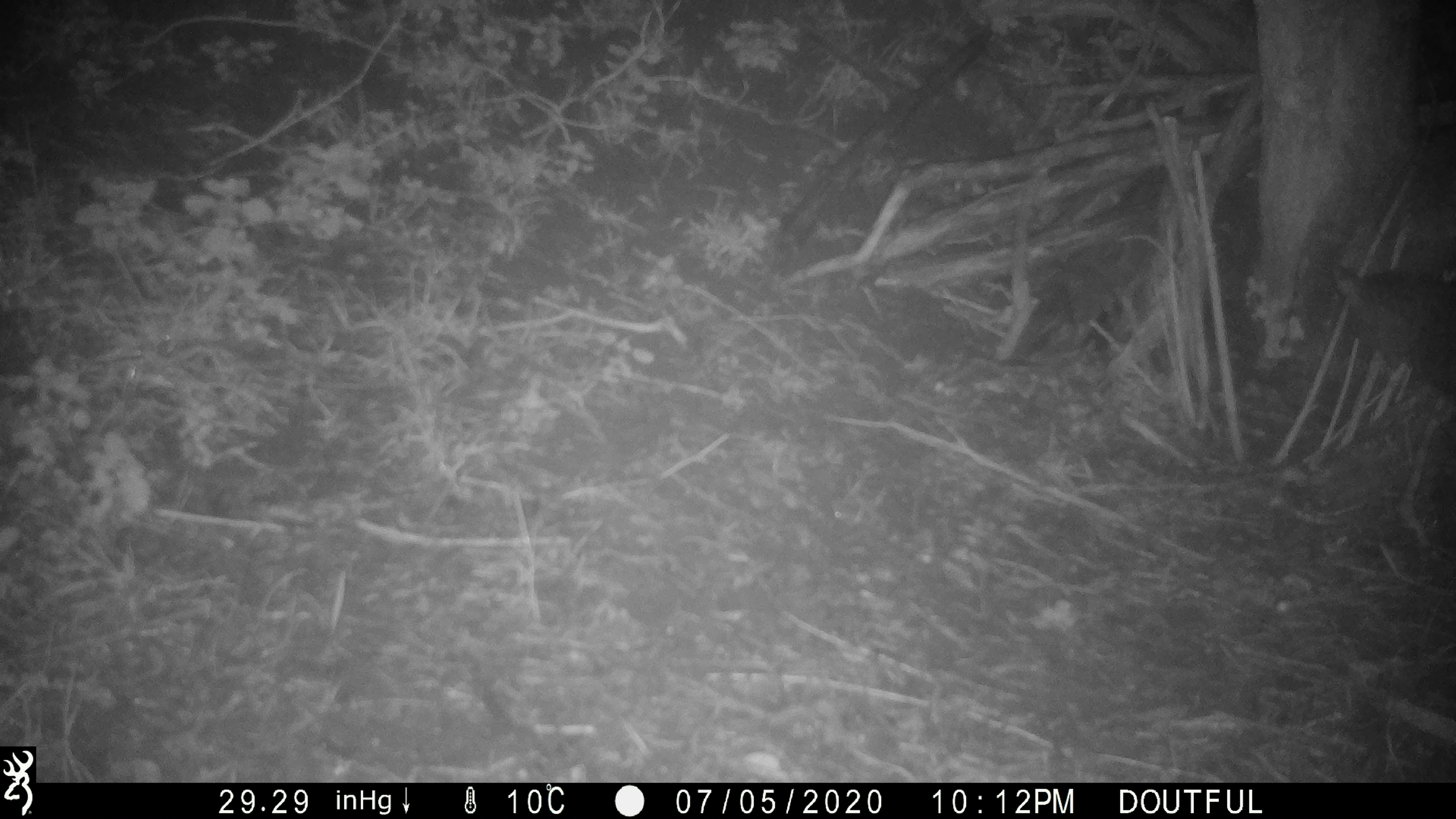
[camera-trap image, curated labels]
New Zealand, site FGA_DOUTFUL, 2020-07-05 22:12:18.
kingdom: Animalia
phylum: Chordata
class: Mammalia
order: Carnivora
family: Felidae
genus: Felis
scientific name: Felis catus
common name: domestic cat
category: cat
Cat (domestic cat) (Felis catus).